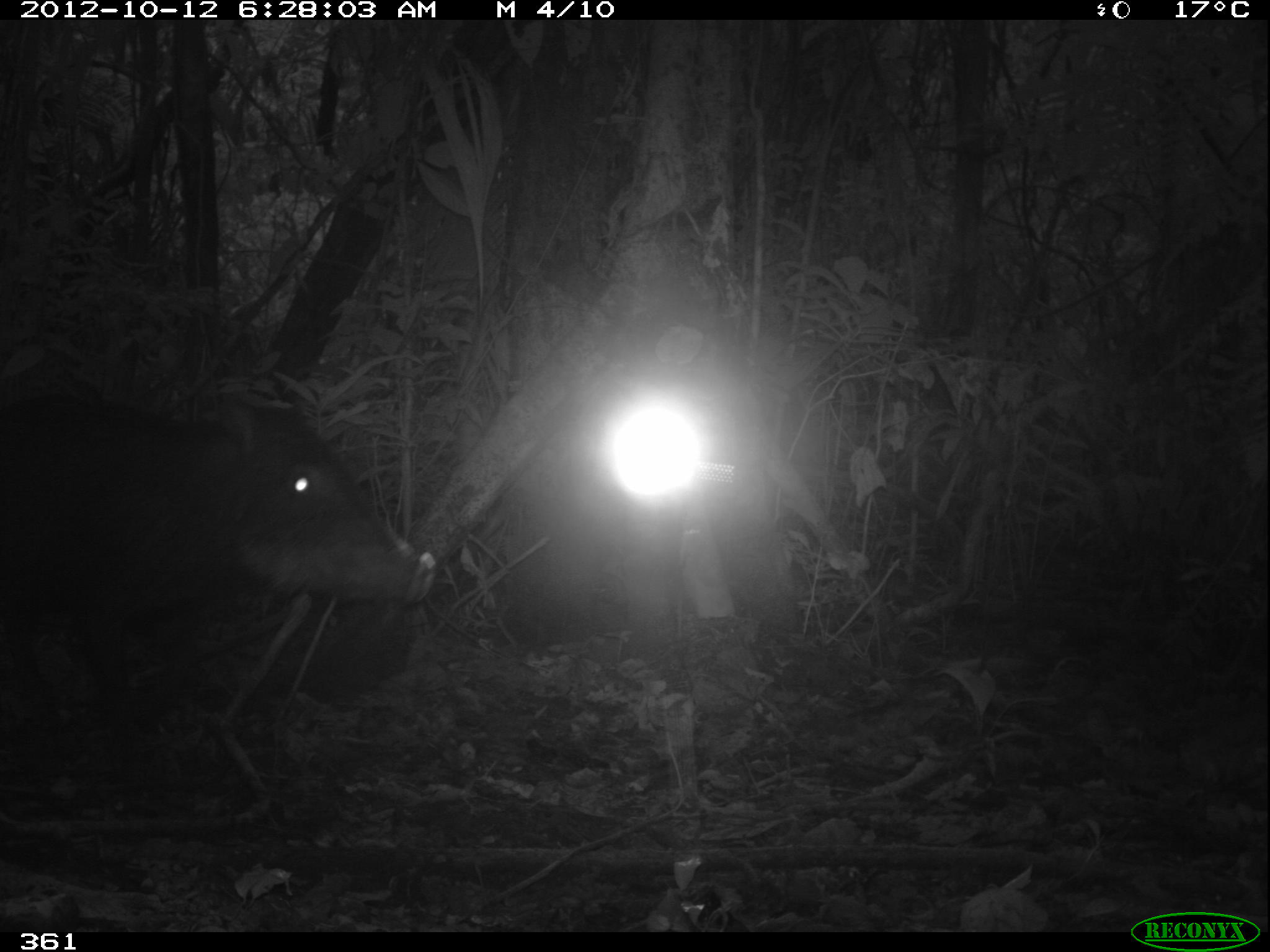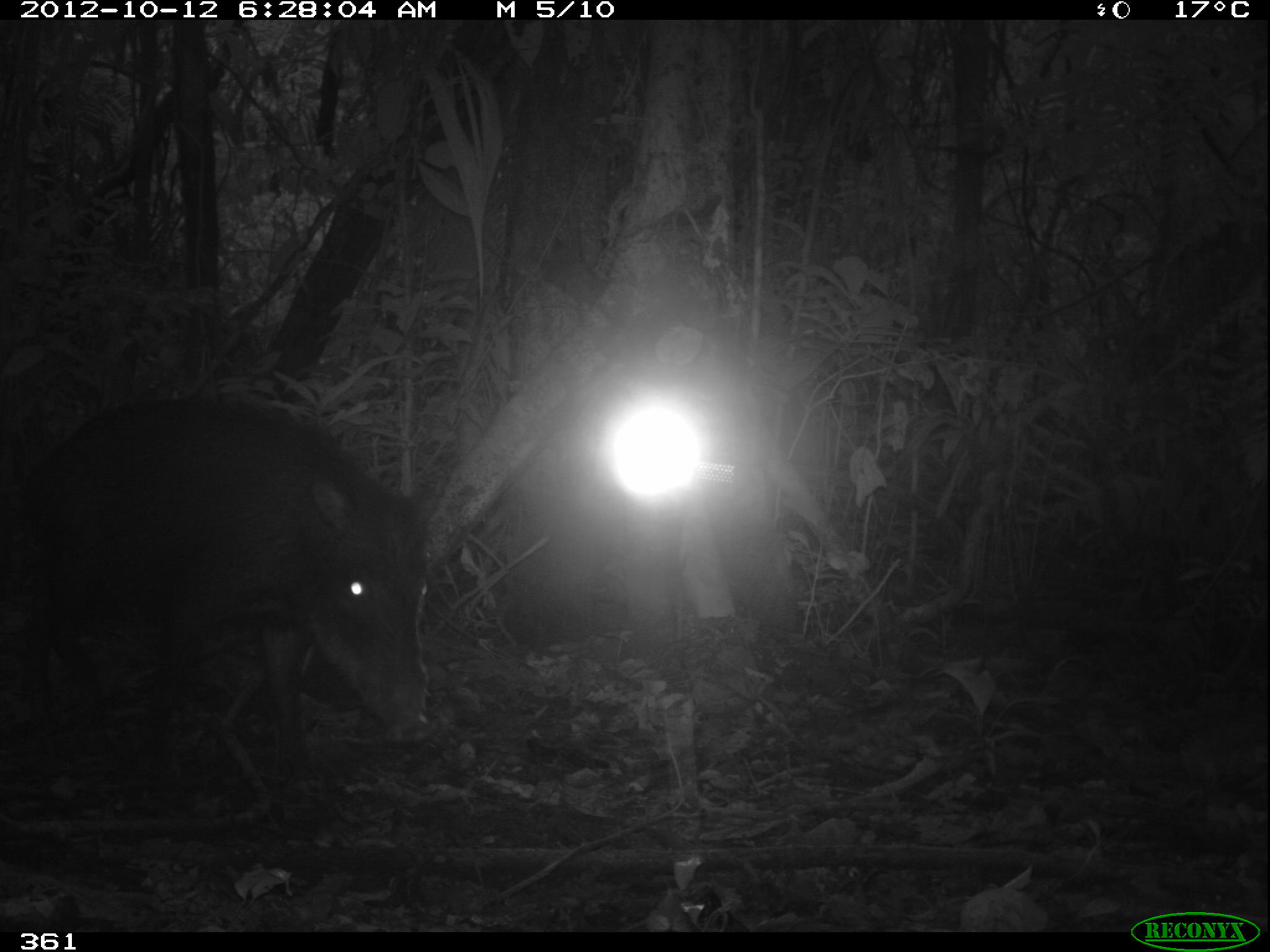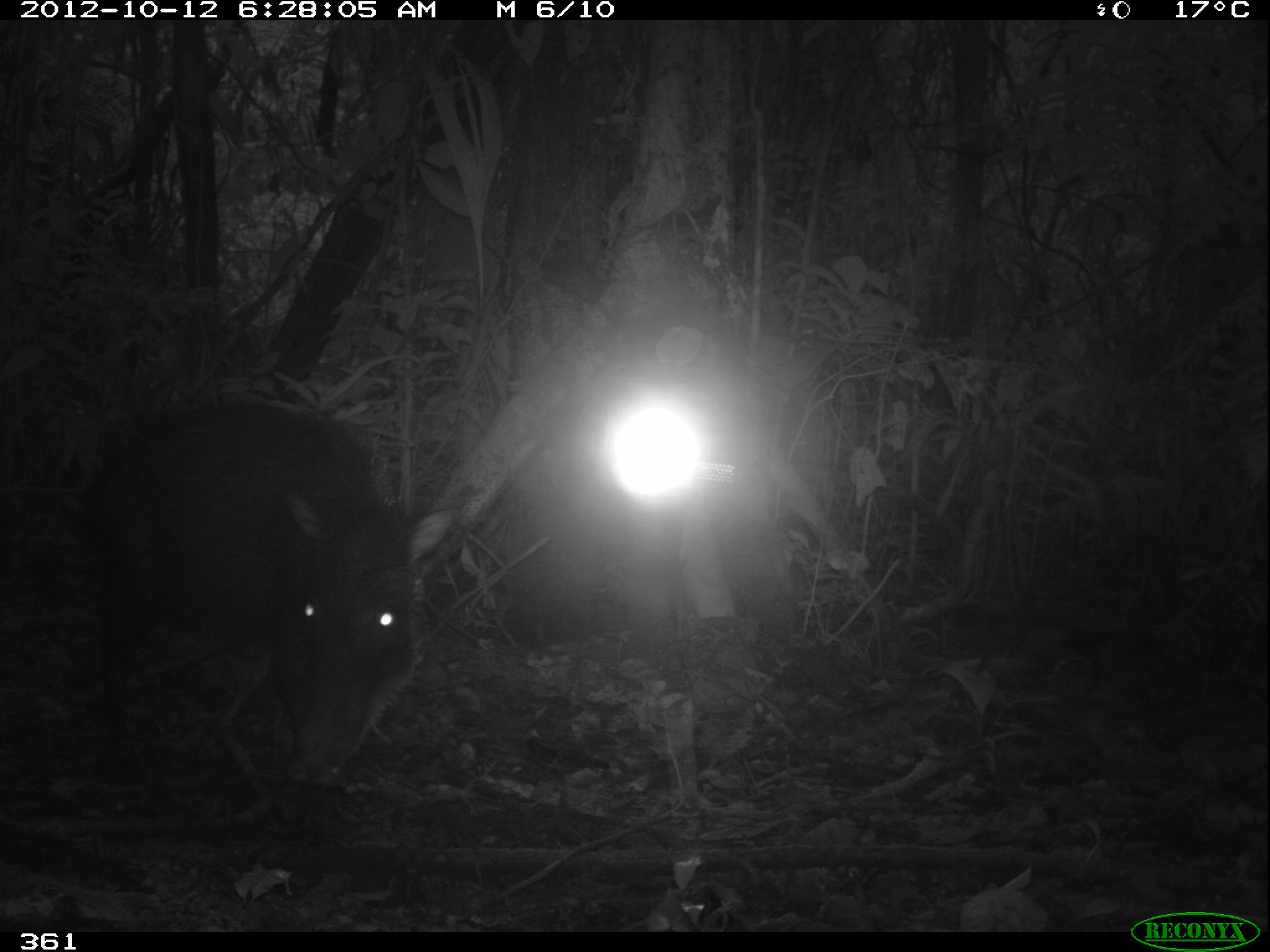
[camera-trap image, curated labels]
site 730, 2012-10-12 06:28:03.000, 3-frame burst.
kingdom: Animalia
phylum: Chordata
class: Mammalia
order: Artiodactyla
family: Tayassuidae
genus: Tayassu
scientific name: Tayassu pecari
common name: white-lipped peccary